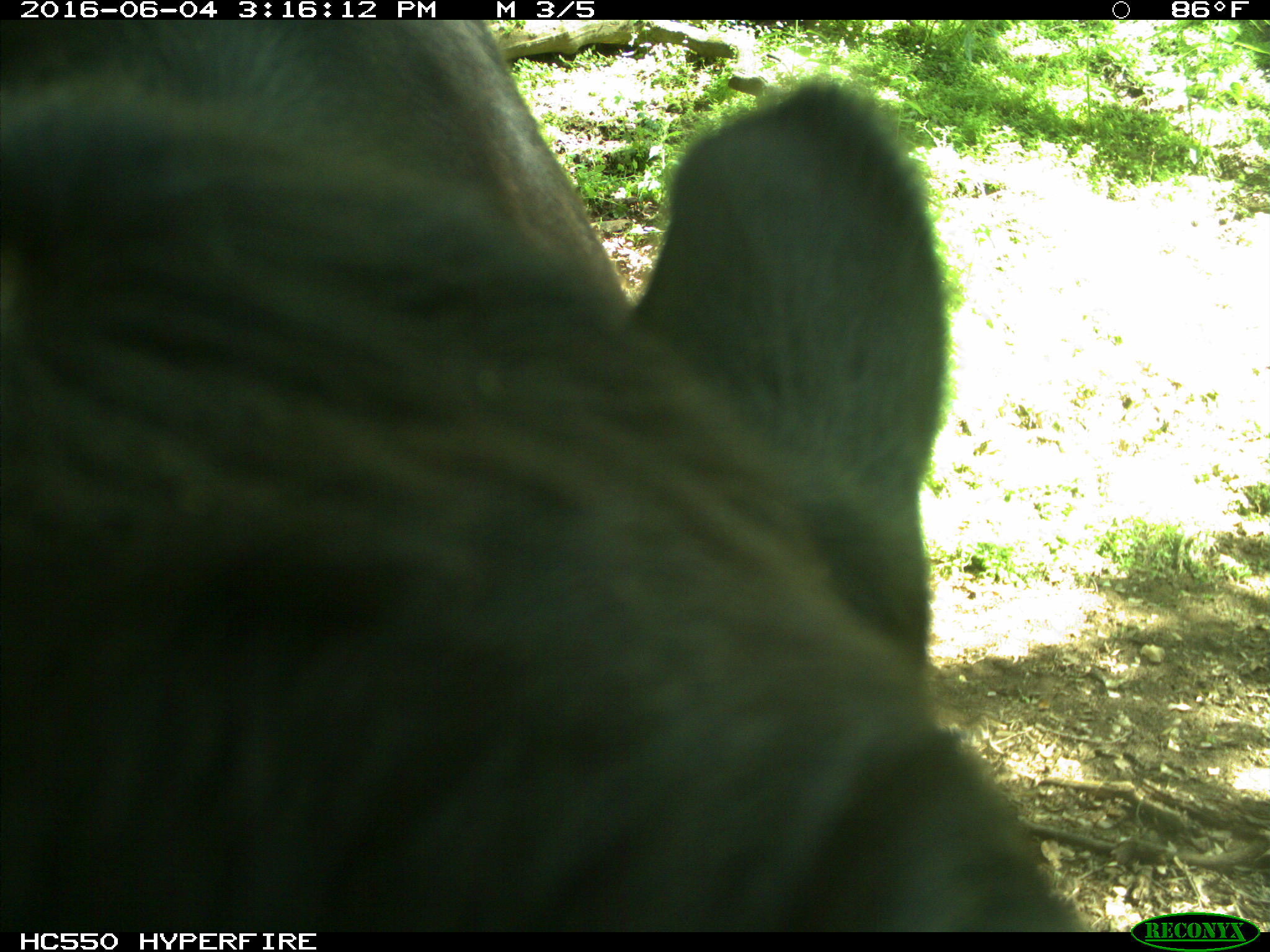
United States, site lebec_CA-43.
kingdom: Animalia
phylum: Chordata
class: Mammalia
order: Artiodactyla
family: Bovidae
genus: Bos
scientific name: Bos taurus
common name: domestic cow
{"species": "Bos taurus (domestic cow)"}